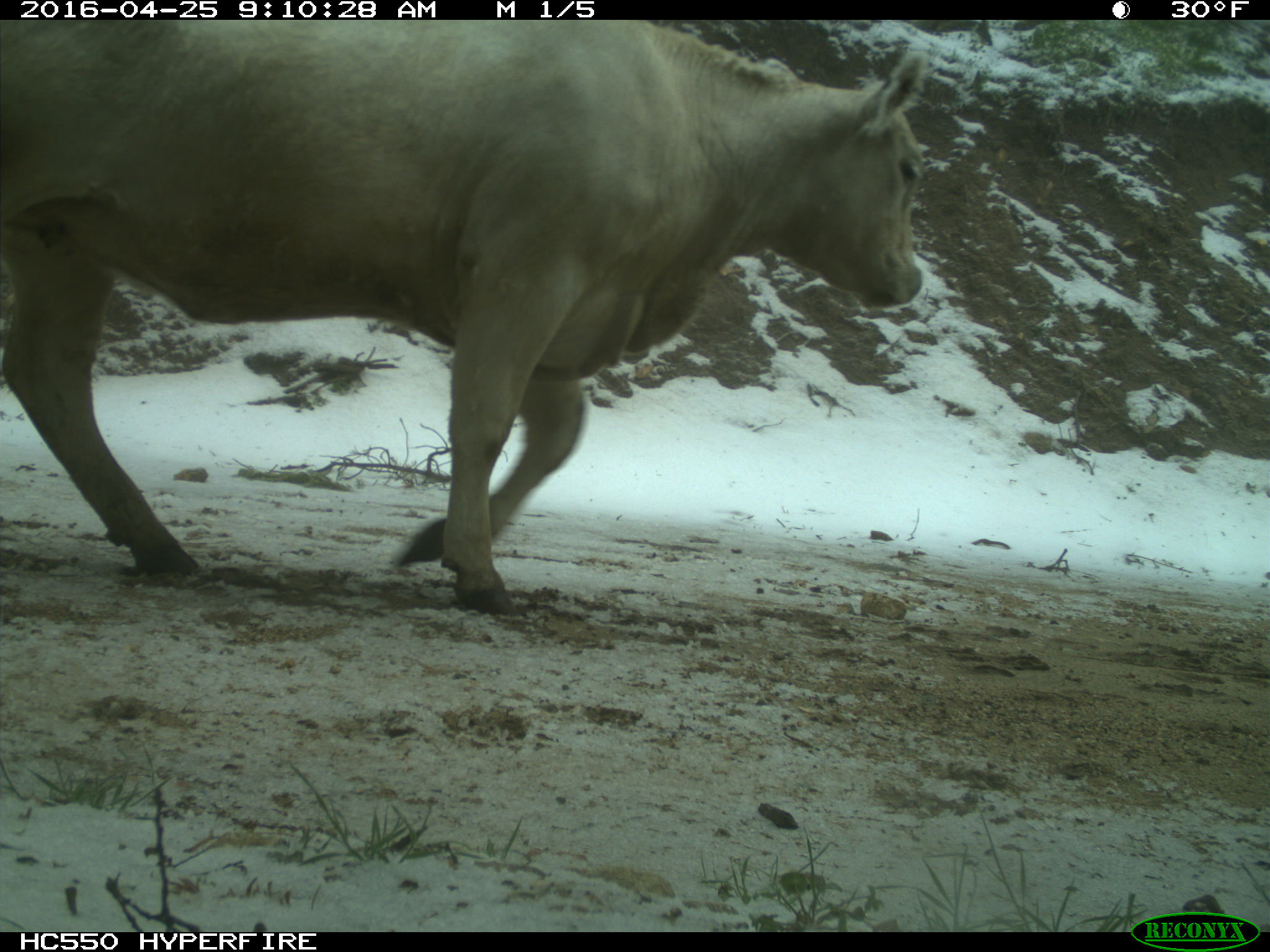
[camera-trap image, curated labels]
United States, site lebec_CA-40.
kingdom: Animalia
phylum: Chordata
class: Mammalia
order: Artiodactyla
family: Bovidae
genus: Bos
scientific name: Bos taurus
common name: domestic cow